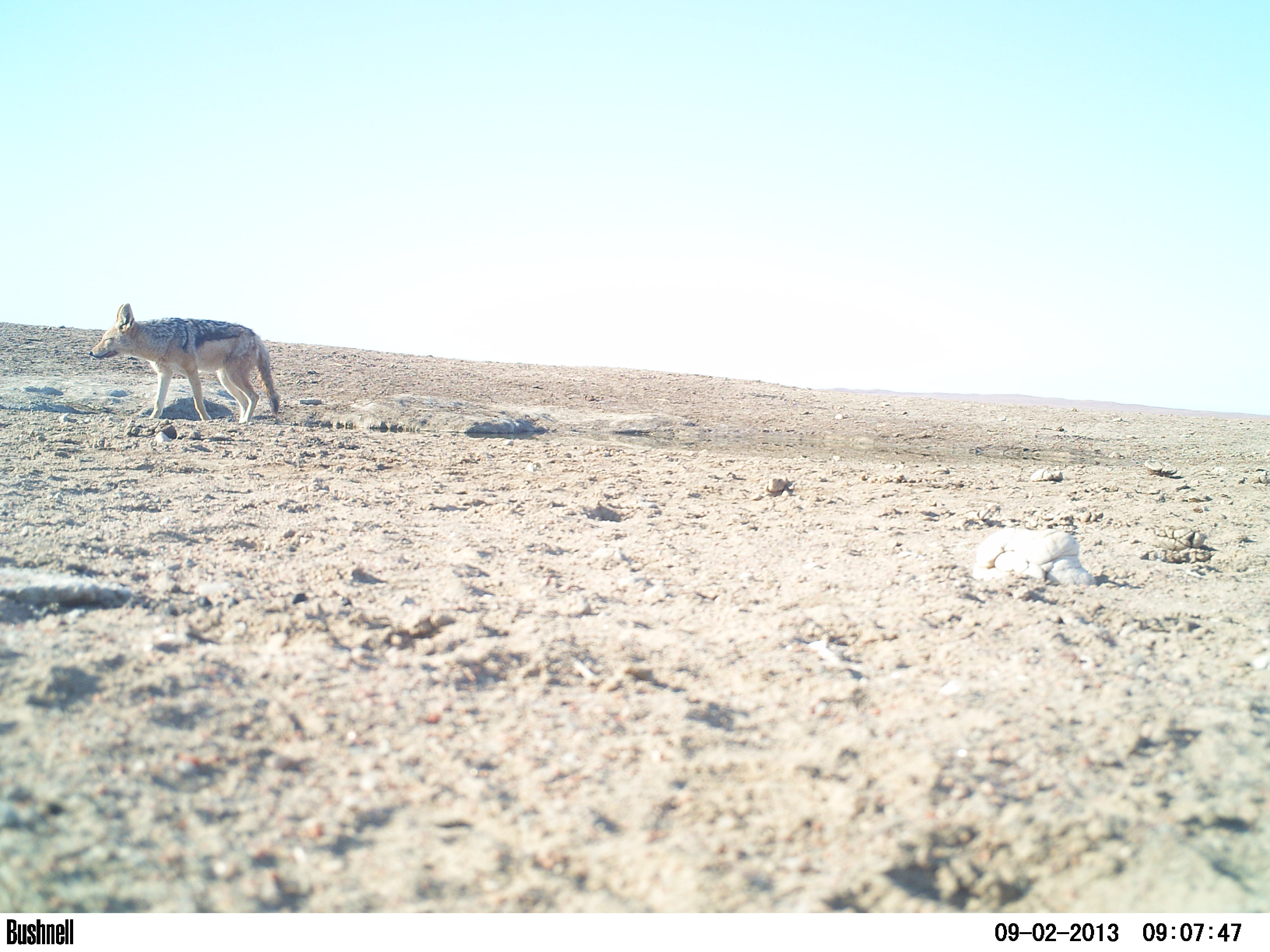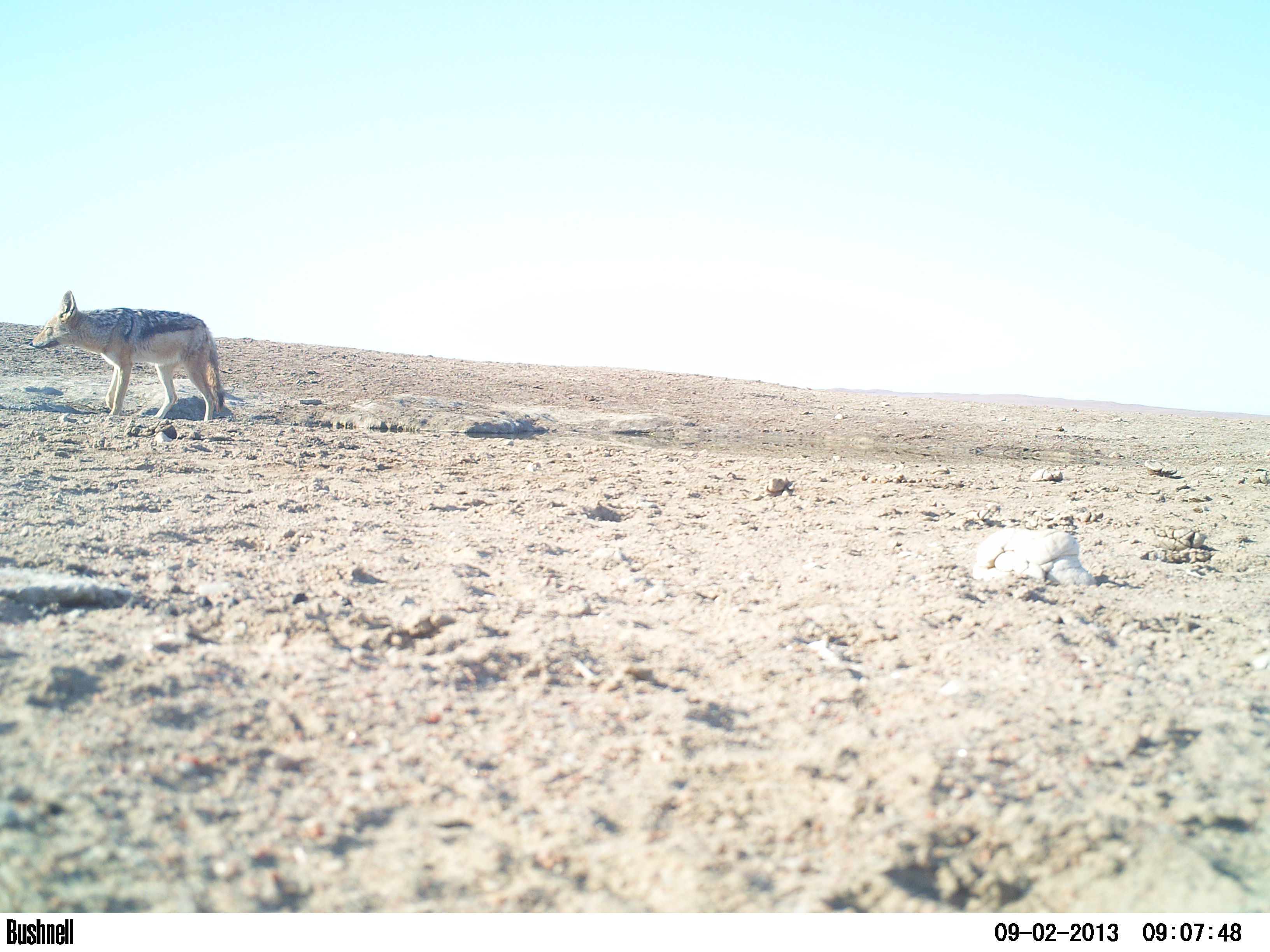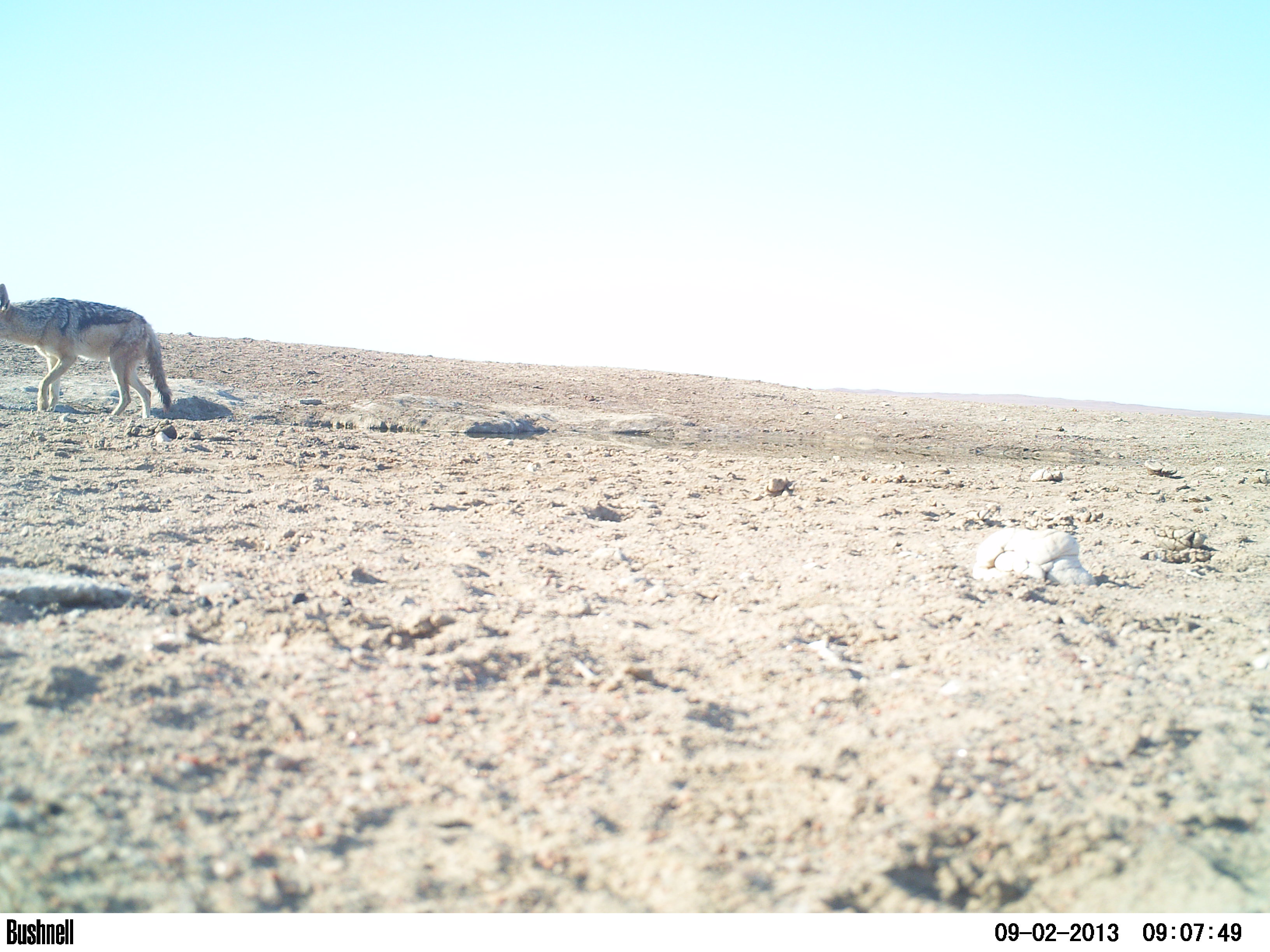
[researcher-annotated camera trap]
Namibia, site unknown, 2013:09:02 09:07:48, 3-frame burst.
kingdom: Animalia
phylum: Chordata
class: Mammalia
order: Carnivora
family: Canidae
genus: Lupulella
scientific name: Lupulella mesomelas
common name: black-backed jackal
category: canis mesomelas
Canis mesomelas (black-backed jackal) (Lupulella mesomelas).